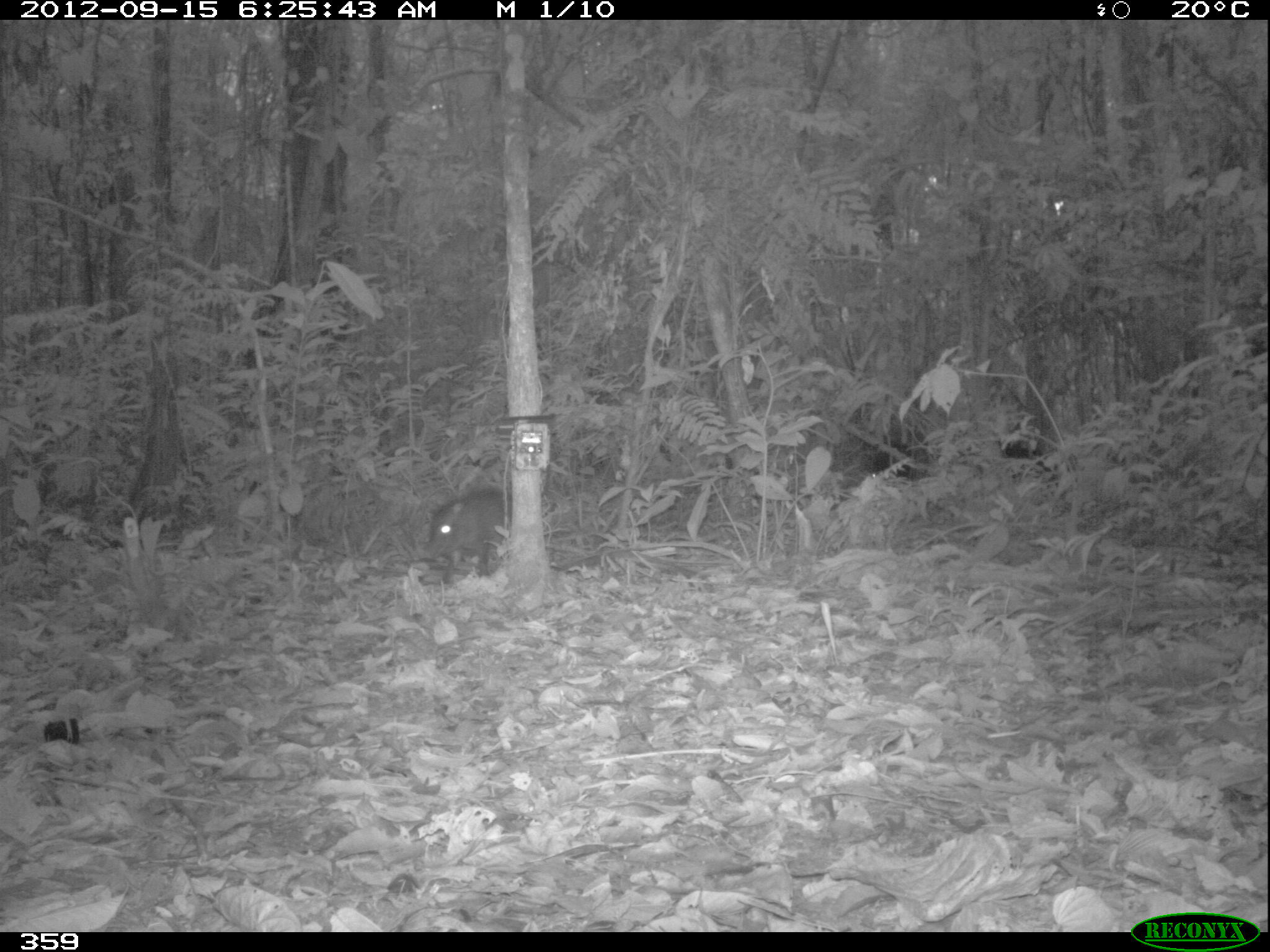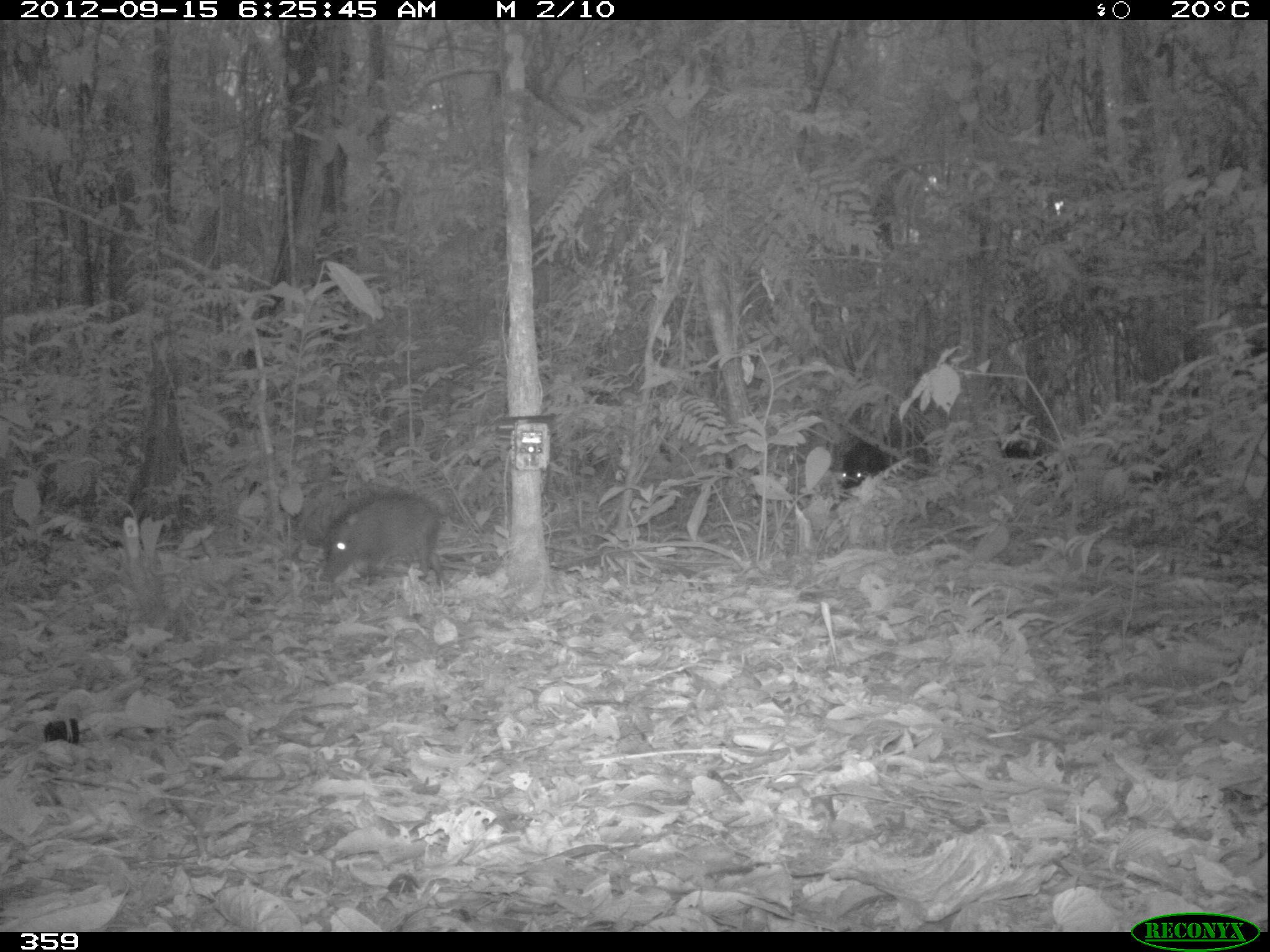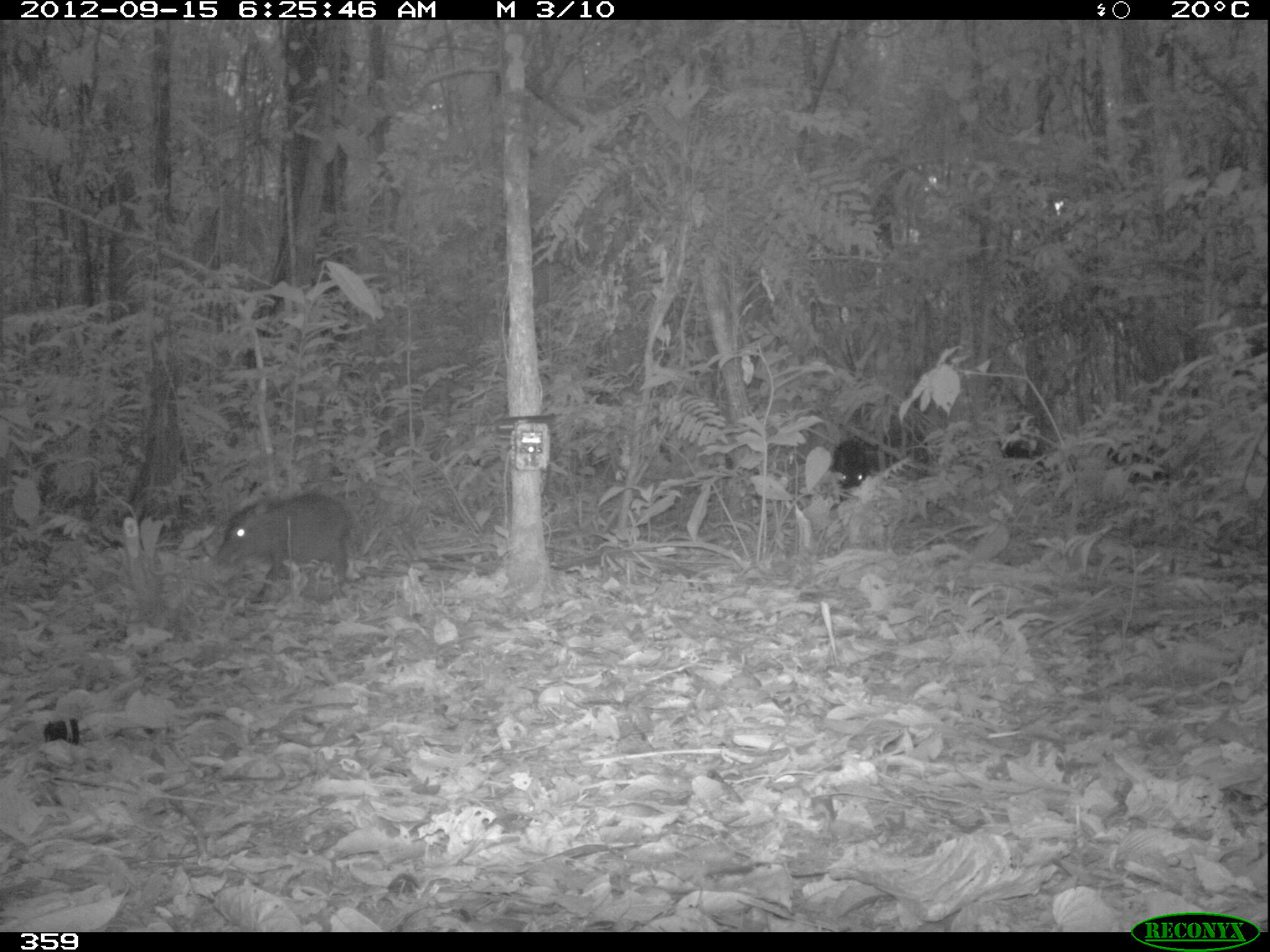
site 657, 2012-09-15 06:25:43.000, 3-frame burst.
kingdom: Animalia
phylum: Chordata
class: Mammalia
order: Artiodactyla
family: Tayassuidae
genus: Tayassu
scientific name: Tayassu pecari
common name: white-lipped peccary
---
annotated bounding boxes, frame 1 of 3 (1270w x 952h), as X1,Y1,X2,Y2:
tayassu pecari: 422,488,511,584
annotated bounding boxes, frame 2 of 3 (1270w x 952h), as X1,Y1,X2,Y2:
tayassu pecari: 322,492,445,585; 998,423,1047,476; 841,441,886,498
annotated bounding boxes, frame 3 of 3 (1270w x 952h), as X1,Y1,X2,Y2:
tayassu pecari: 213,494,355,607; 833,438,870,496